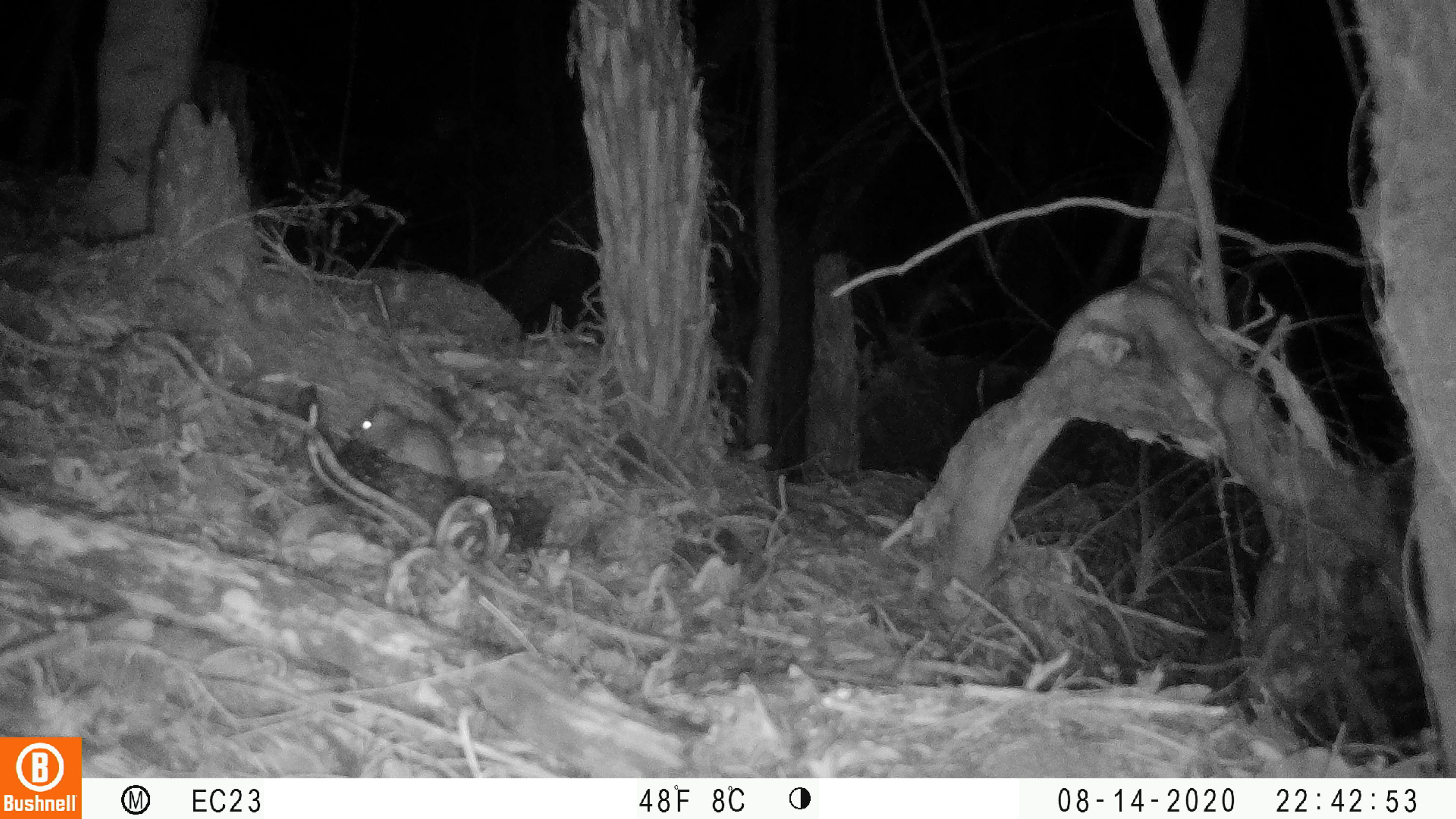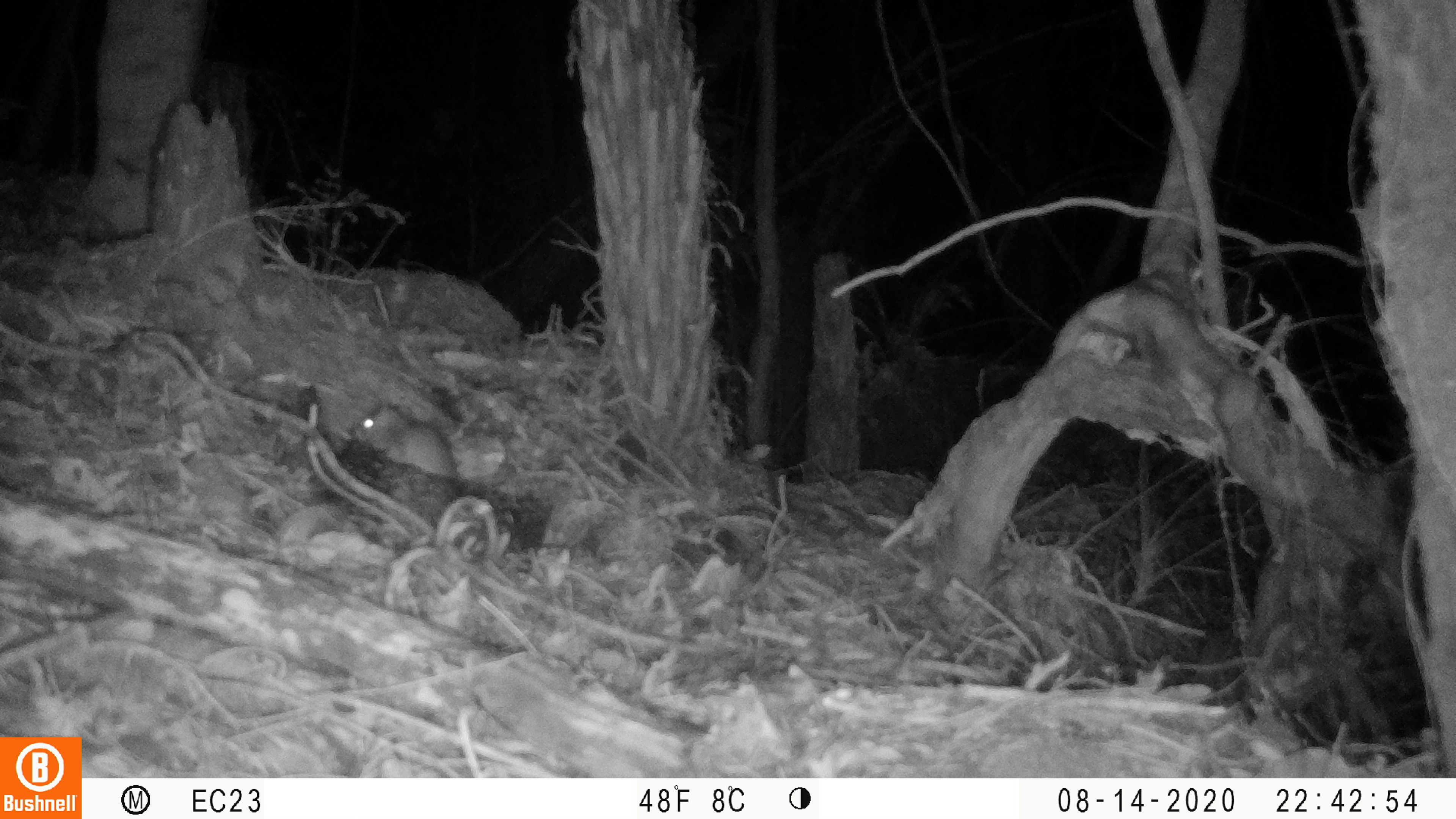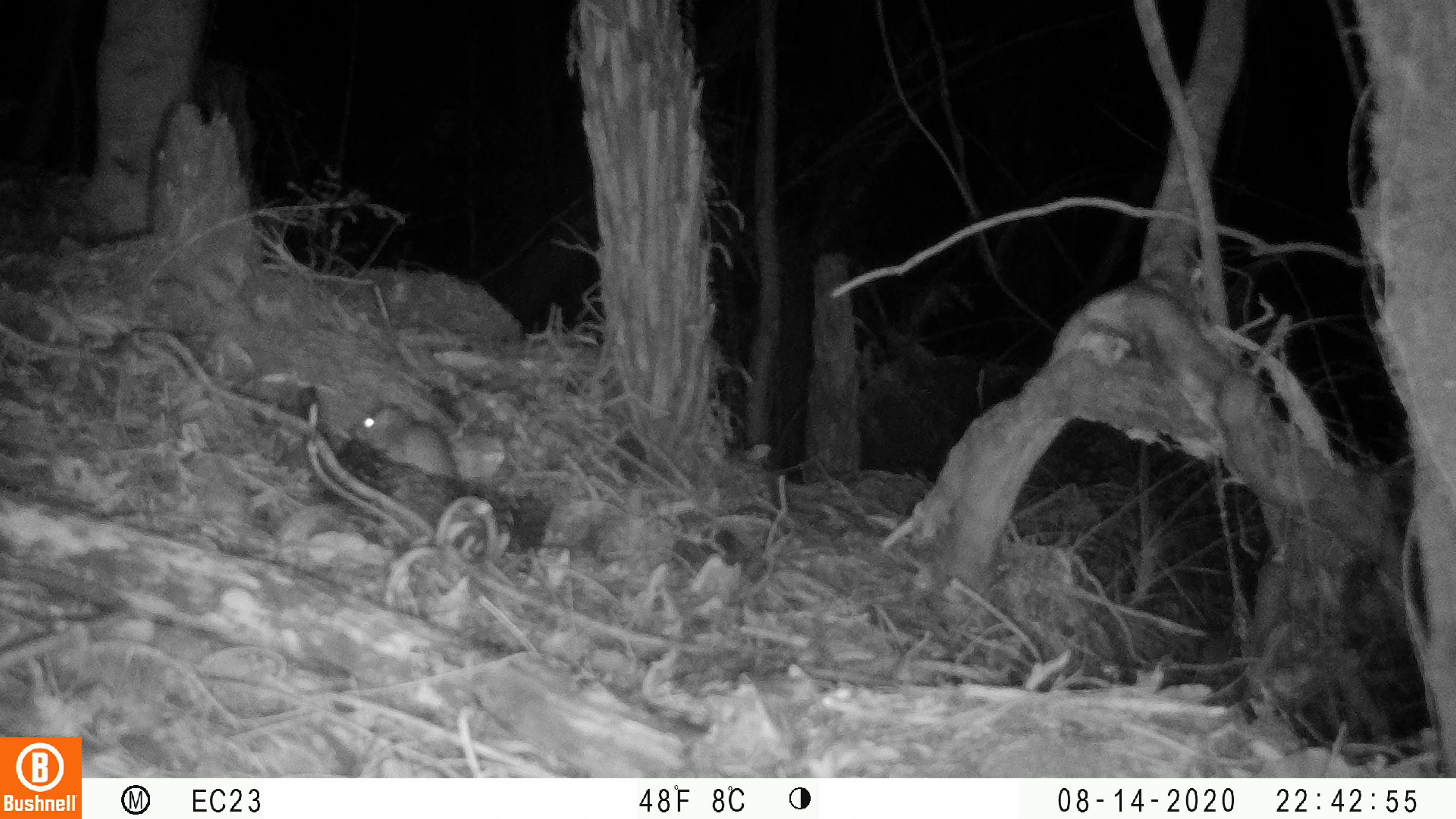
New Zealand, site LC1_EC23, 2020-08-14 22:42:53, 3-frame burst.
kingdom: Animalia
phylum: Chordata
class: Mammalia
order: Rodentia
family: Muridae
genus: Rattus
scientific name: Rattus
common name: rat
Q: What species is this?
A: Rat (Rattus).